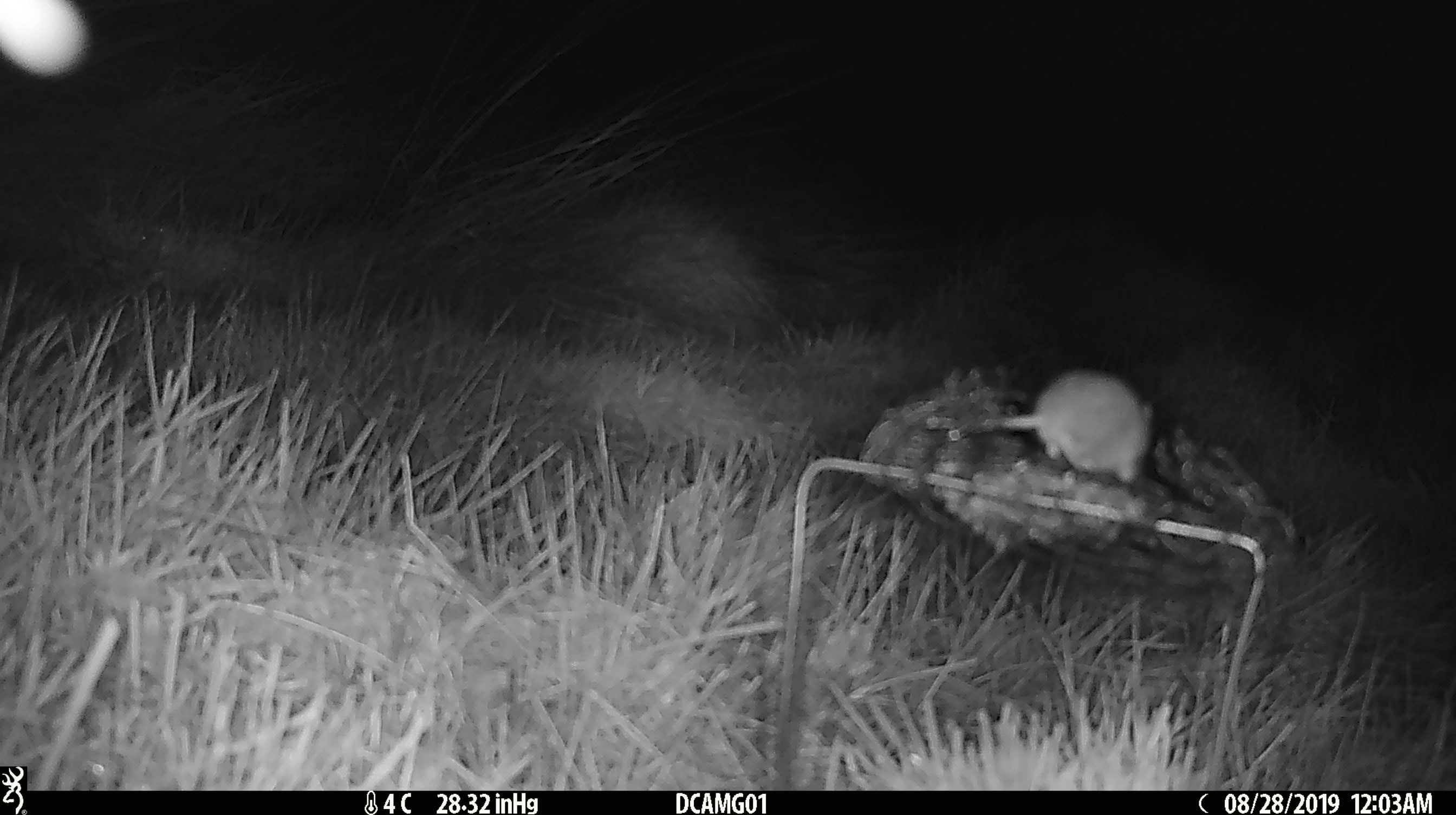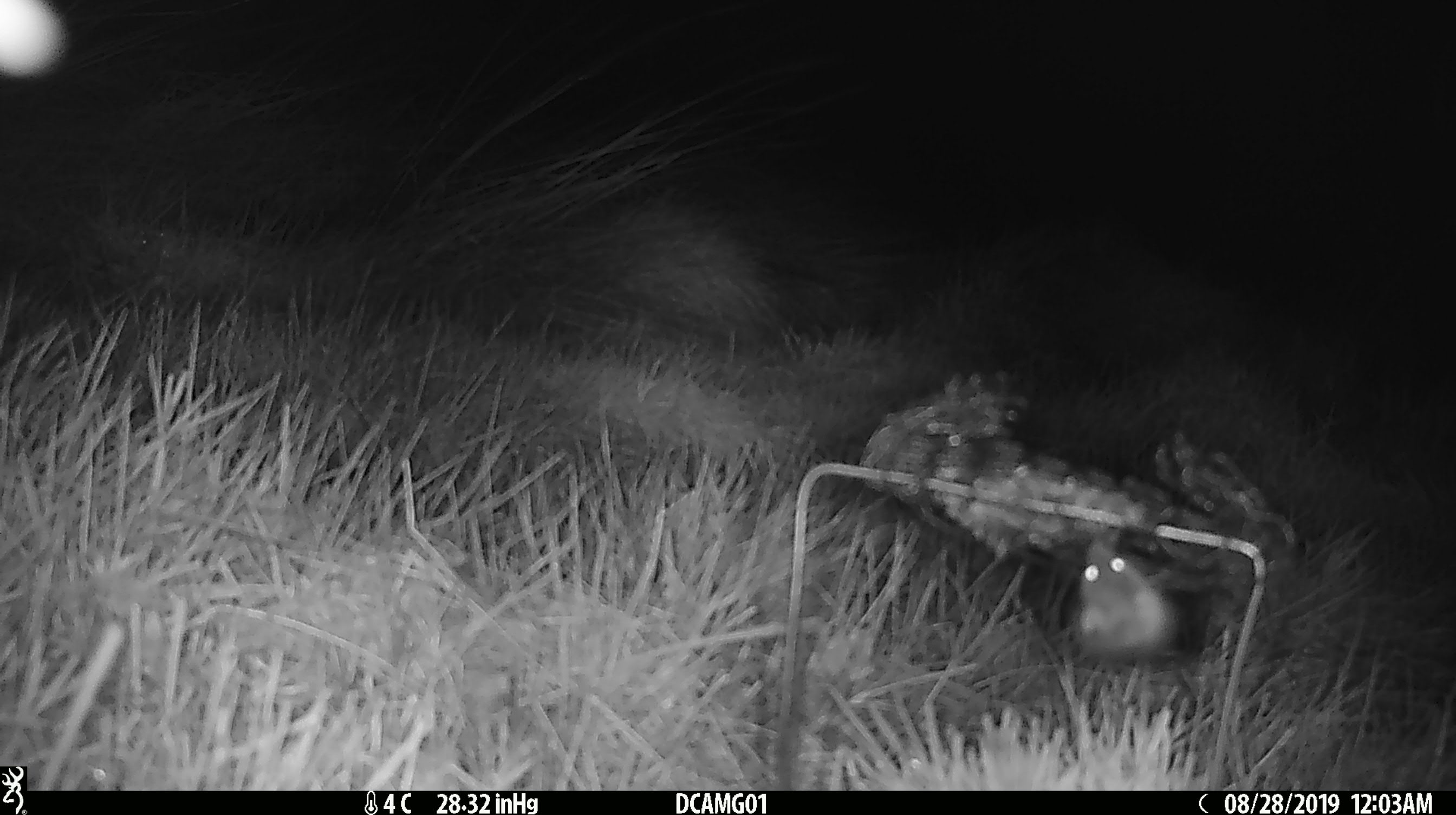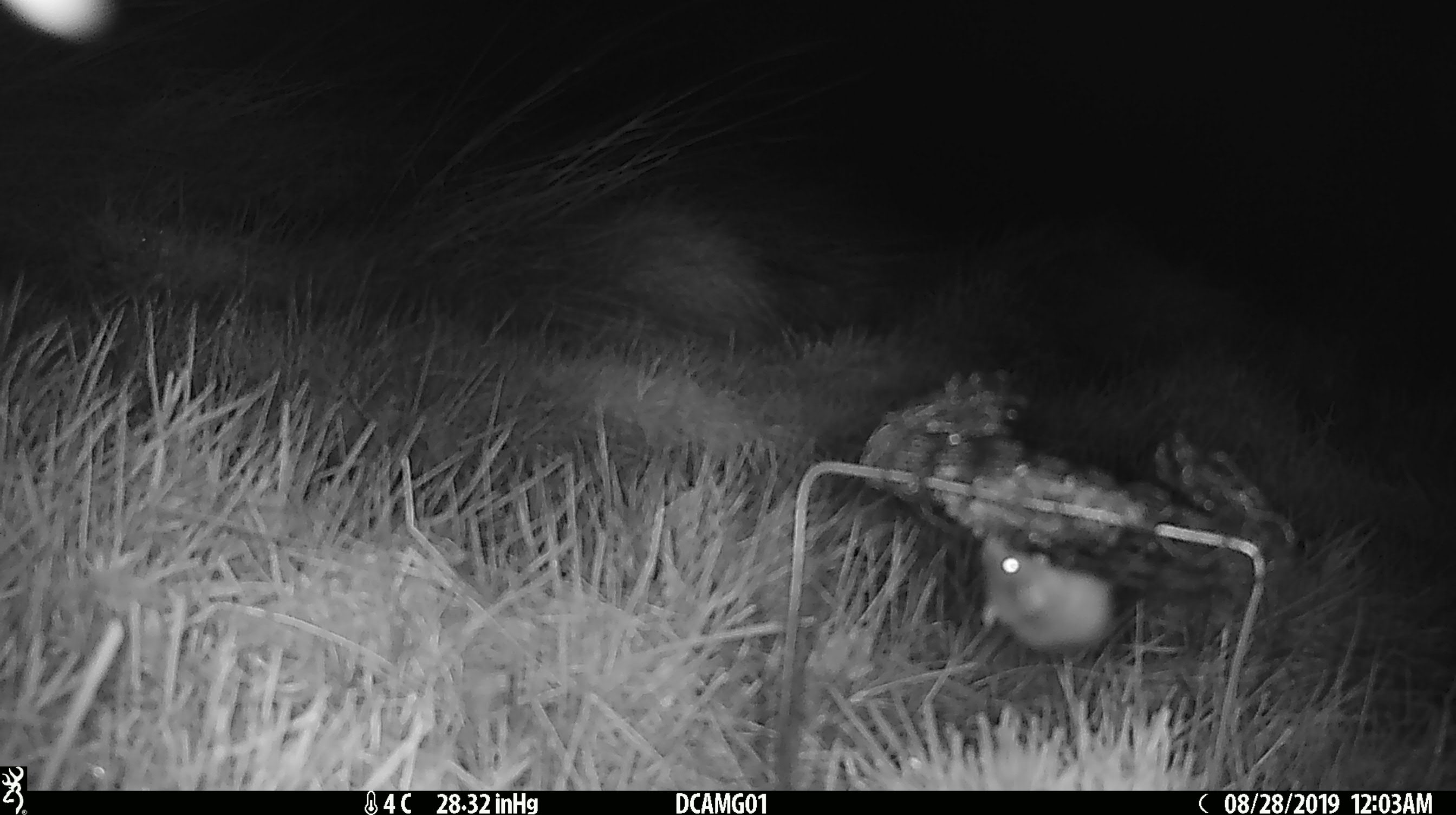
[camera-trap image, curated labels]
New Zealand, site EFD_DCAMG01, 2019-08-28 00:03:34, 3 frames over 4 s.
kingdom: Animalia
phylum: Chordata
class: Mammalia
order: Rodentia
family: Muridae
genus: Mus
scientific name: Mus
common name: mouse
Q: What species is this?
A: Mouse (Mus).